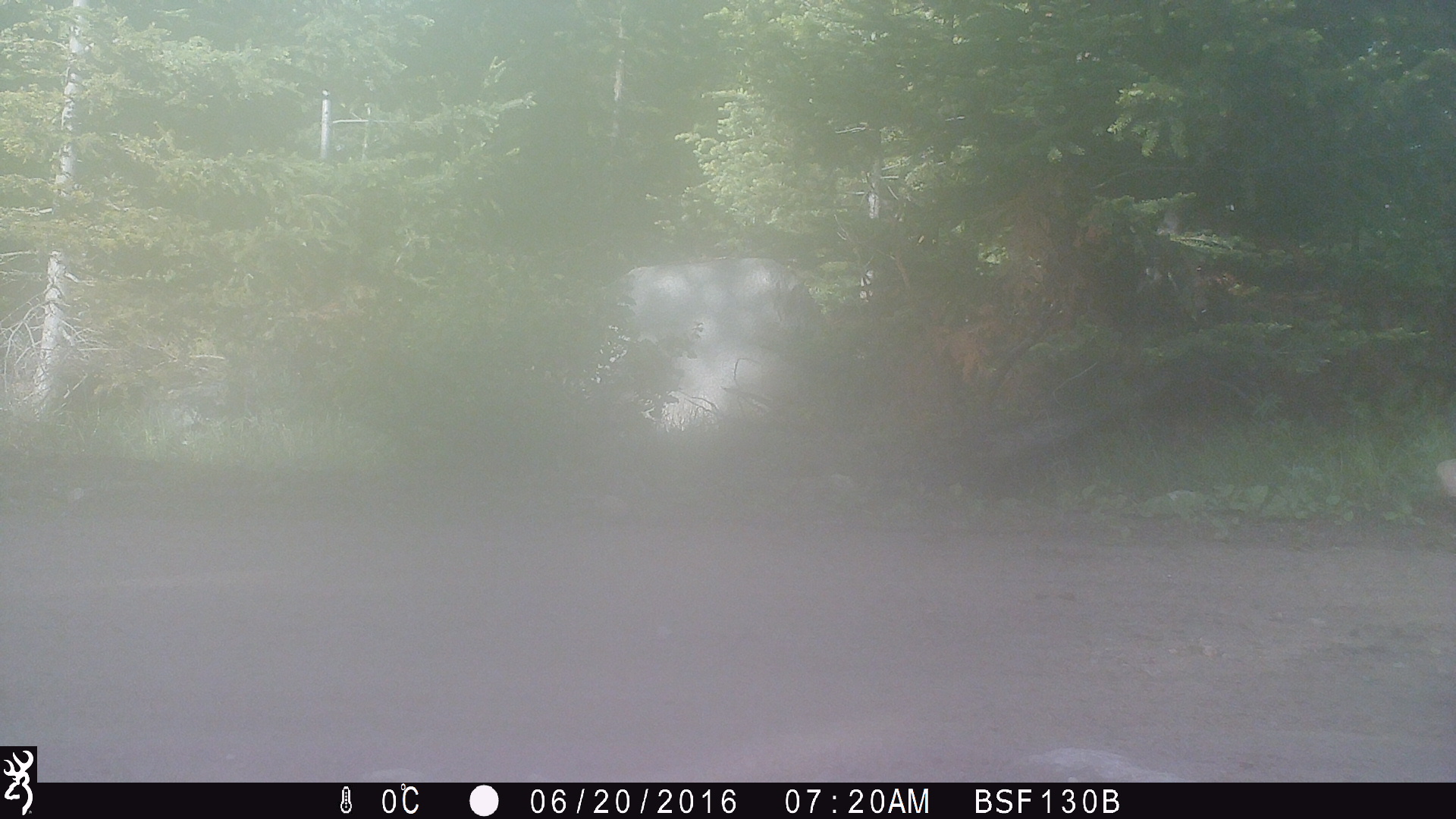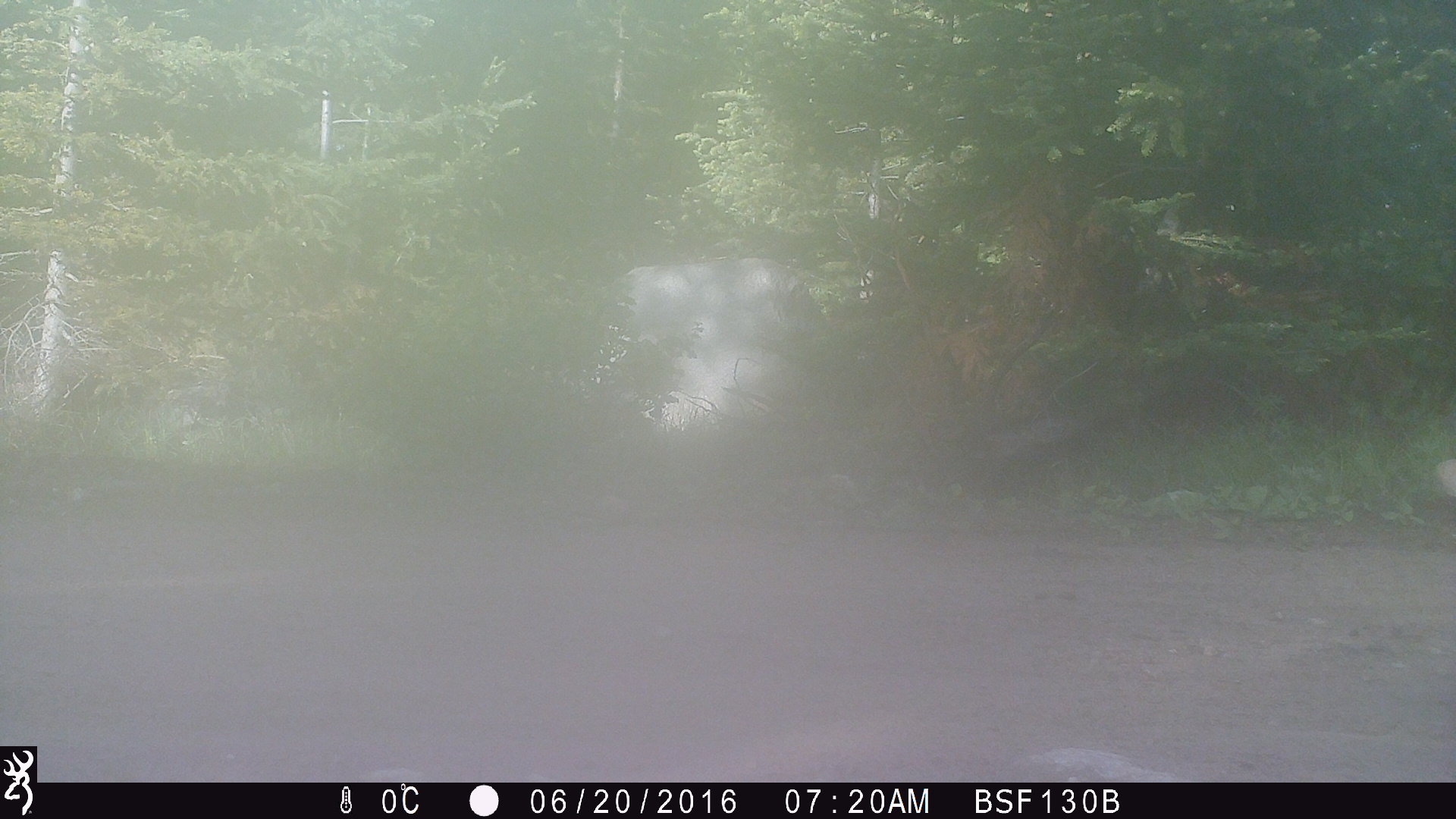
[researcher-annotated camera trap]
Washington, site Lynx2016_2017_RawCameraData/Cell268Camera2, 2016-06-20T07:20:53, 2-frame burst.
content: unidentified animal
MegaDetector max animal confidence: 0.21